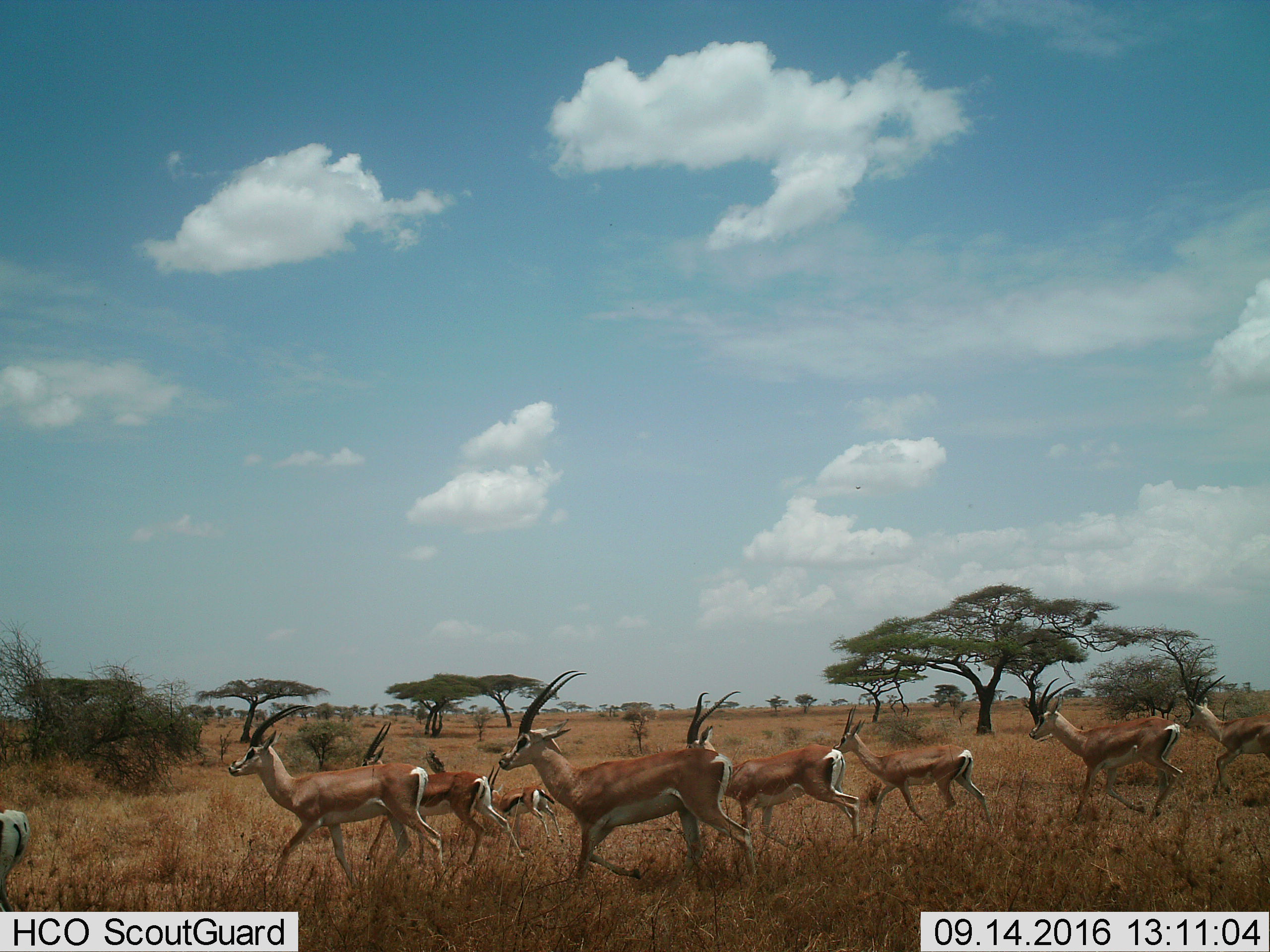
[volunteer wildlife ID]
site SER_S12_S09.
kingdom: Animalia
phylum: Chordata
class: Mammalia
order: Artiodactyla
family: Bovidae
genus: Eudorcas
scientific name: Eudorcas thomsonii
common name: thomson's gazelle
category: gazellethomsons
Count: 9.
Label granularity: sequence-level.